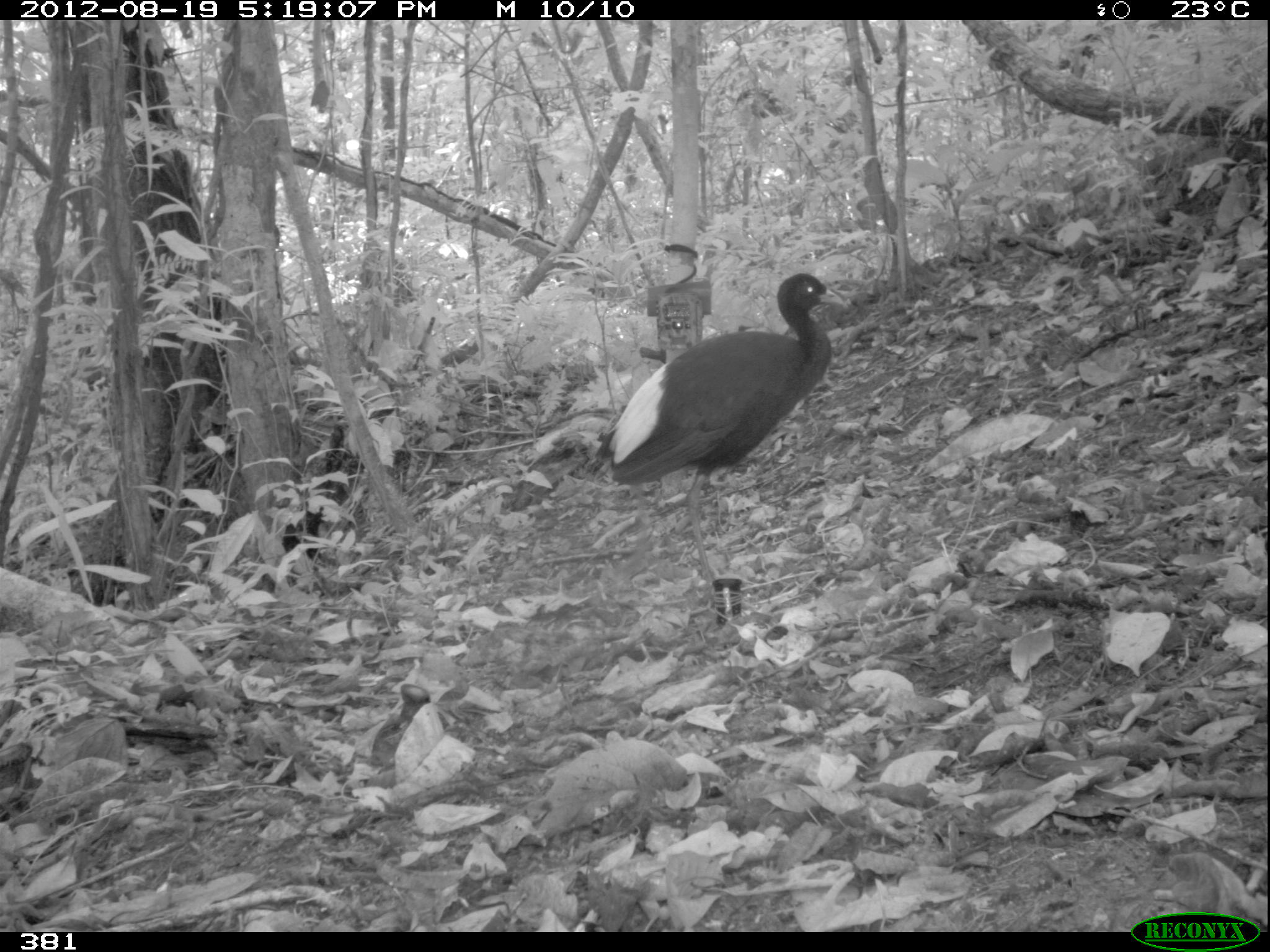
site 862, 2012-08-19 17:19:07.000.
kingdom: Animalia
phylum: Chordata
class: Aves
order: Gruiformes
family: Psophiidae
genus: Psophia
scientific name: Psophia leucoptera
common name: pale-winged trumpeter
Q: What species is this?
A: Psophia leucoptera (pale-winged trumpeter).